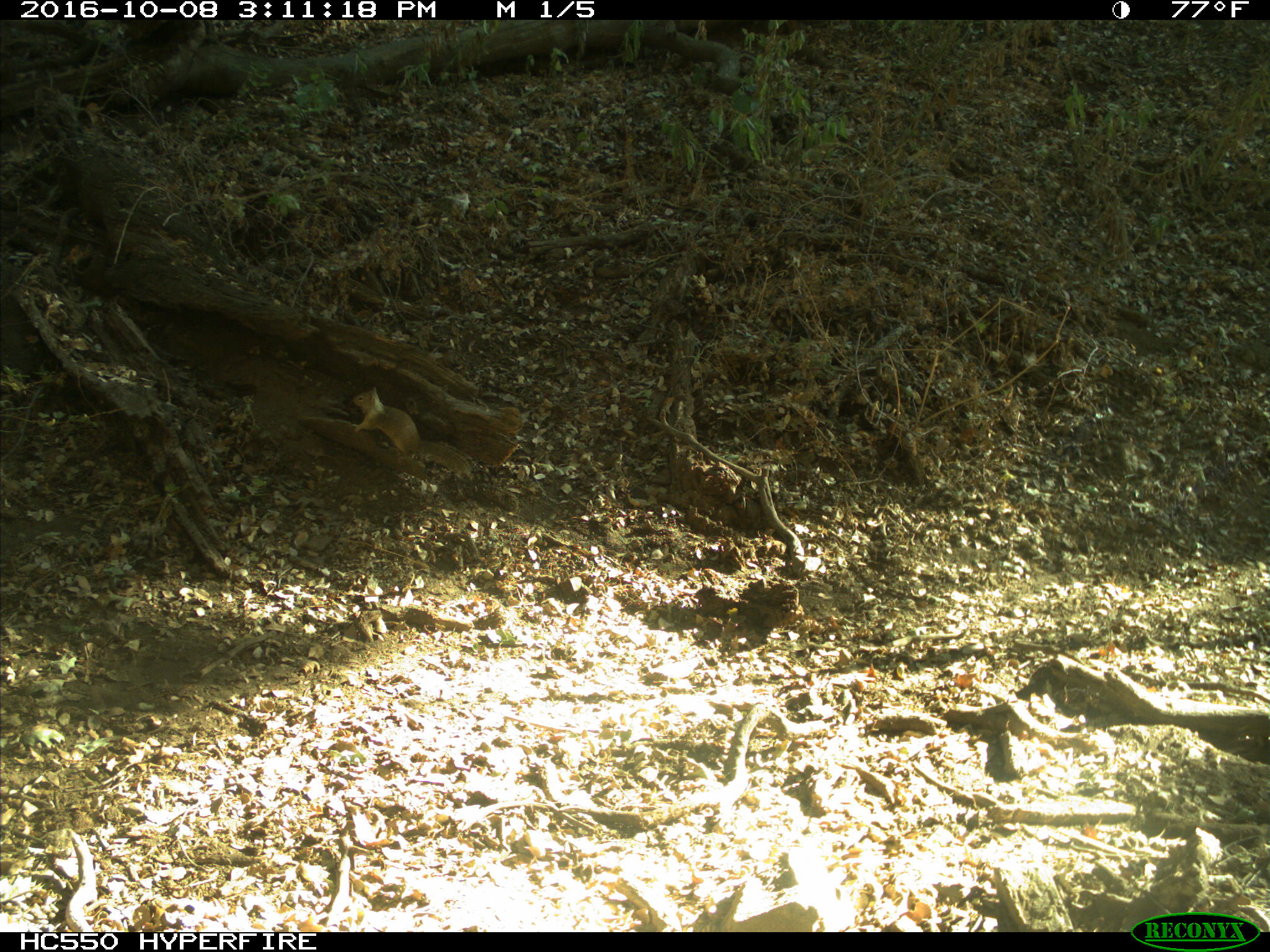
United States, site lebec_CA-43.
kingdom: Animalia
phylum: Chordata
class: Mammalia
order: Rodentia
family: Sciuridae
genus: Otospermophilus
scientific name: Otospermophilus beecheyi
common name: california ground squirrel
Otospermophilus beecheyi (california ground squirrel).